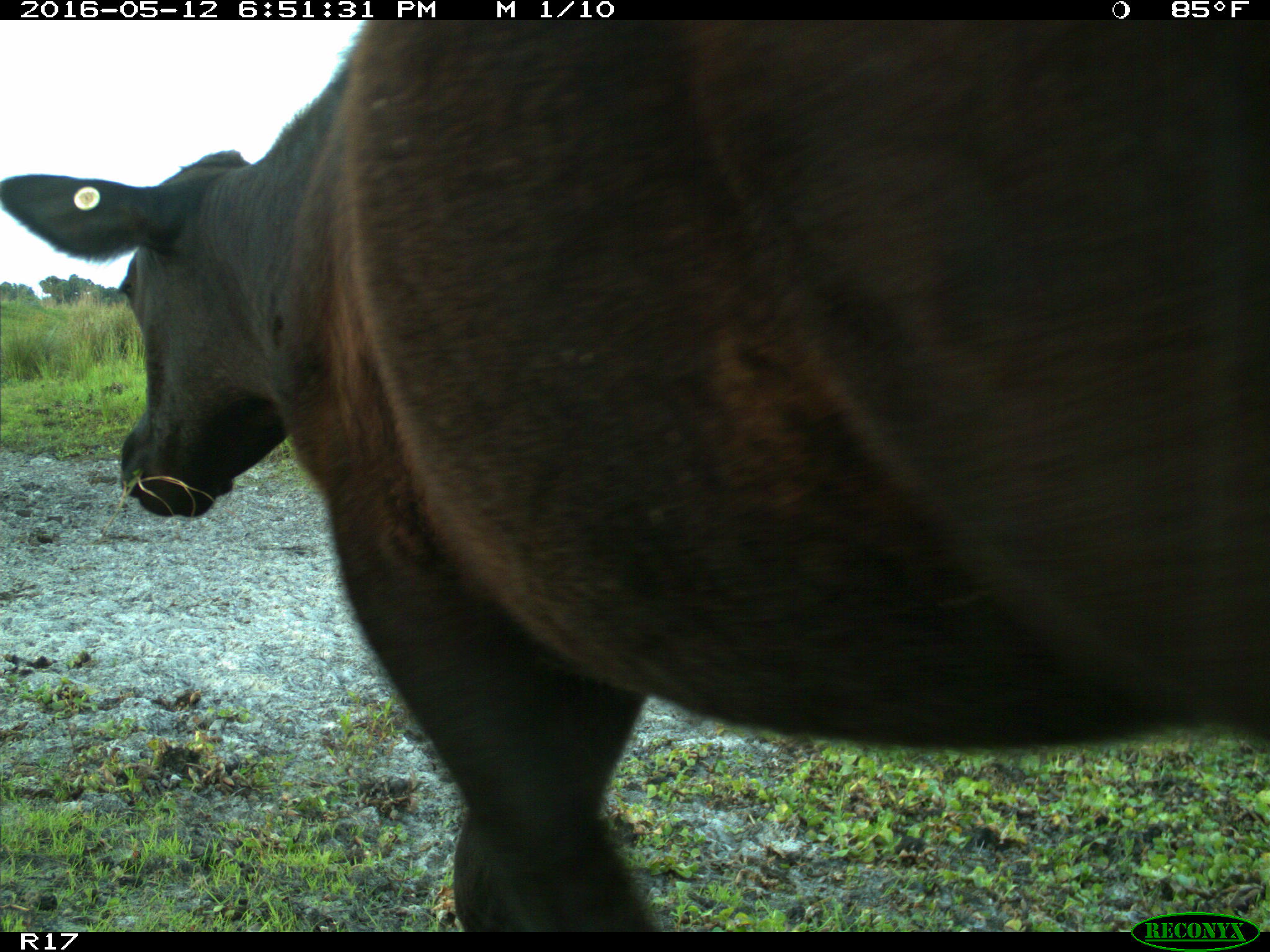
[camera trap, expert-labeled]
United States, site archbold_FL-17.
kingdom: Animalia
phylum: Chordata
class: Mammalia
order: Artiodactyla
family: Bovidae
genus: Bos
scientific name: Bos taurus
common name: domestic cow